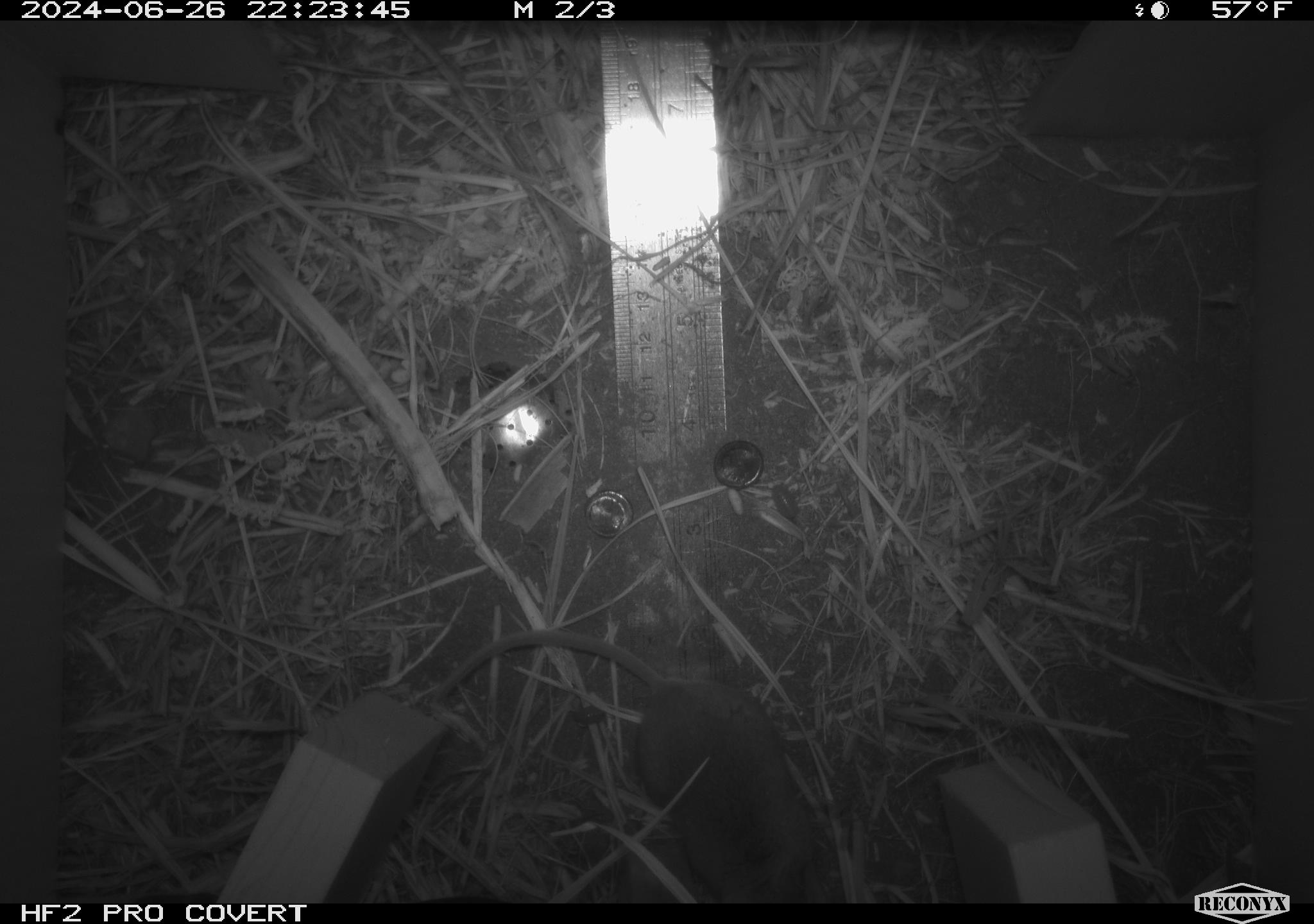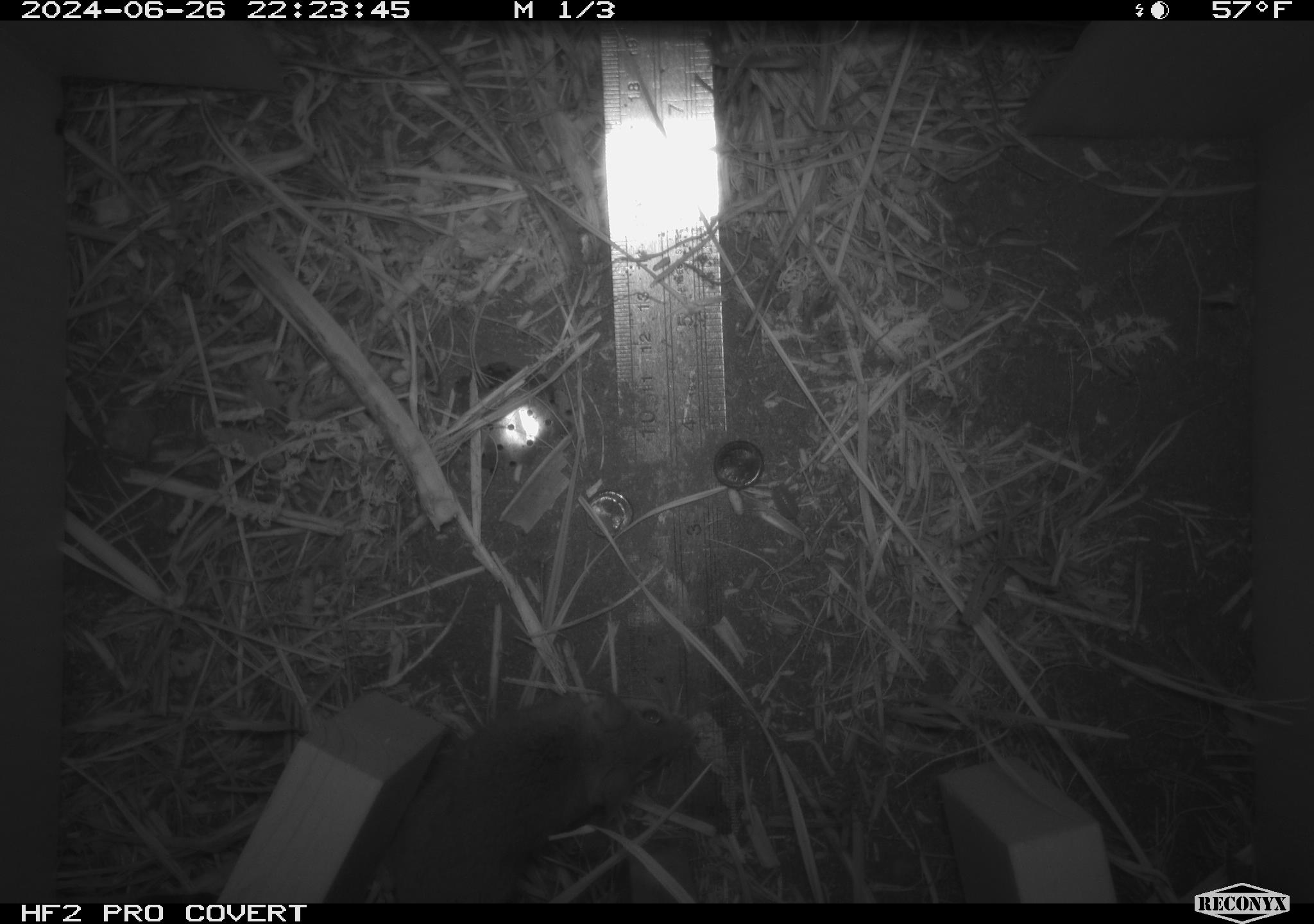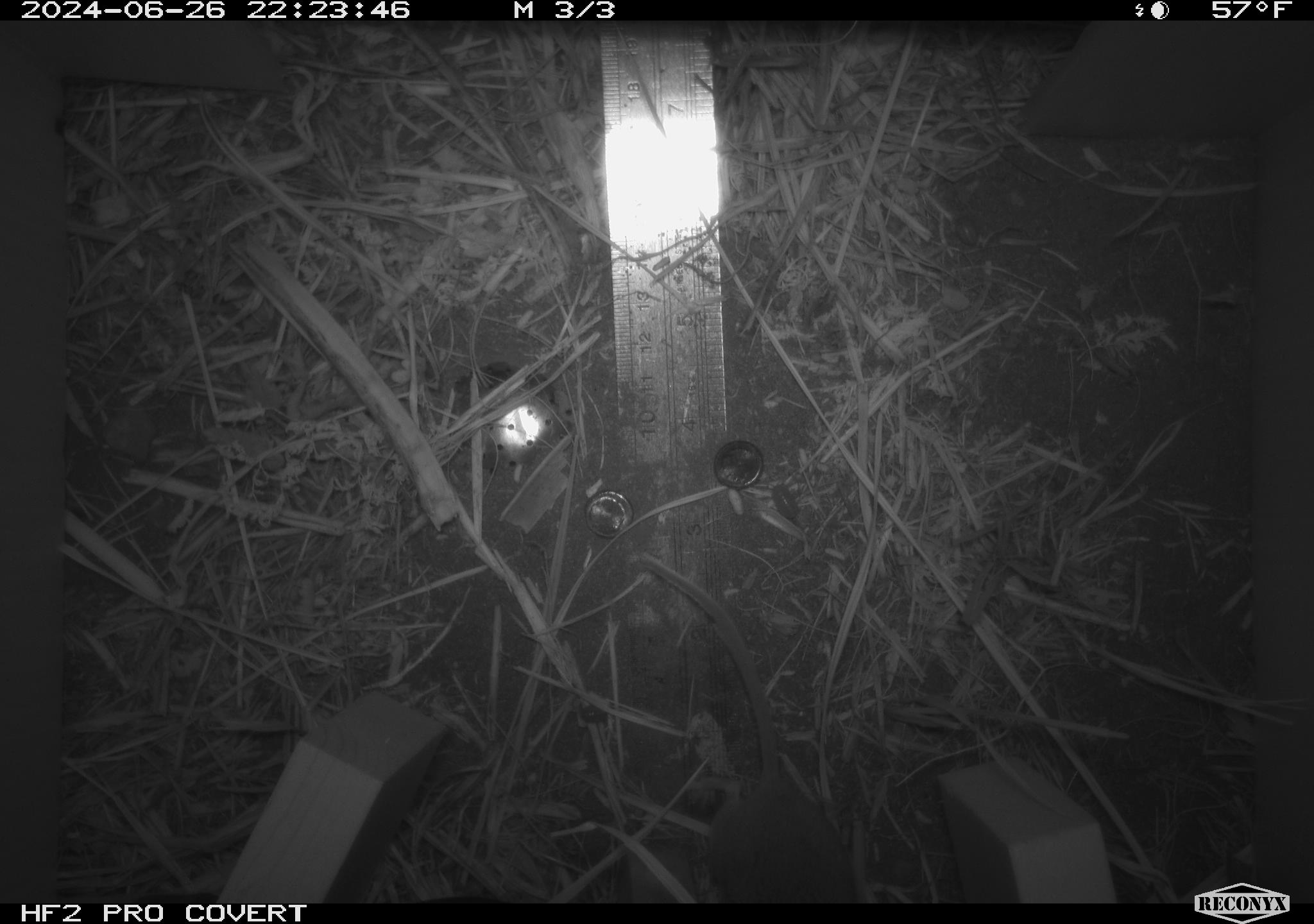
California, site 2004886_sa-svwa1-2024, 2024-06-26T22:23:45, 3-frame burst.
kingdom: Animalia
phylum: Chordata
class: Mammalia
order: Rodentia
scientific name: Rodentia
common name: mouse species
Mouse species (Rodentia).